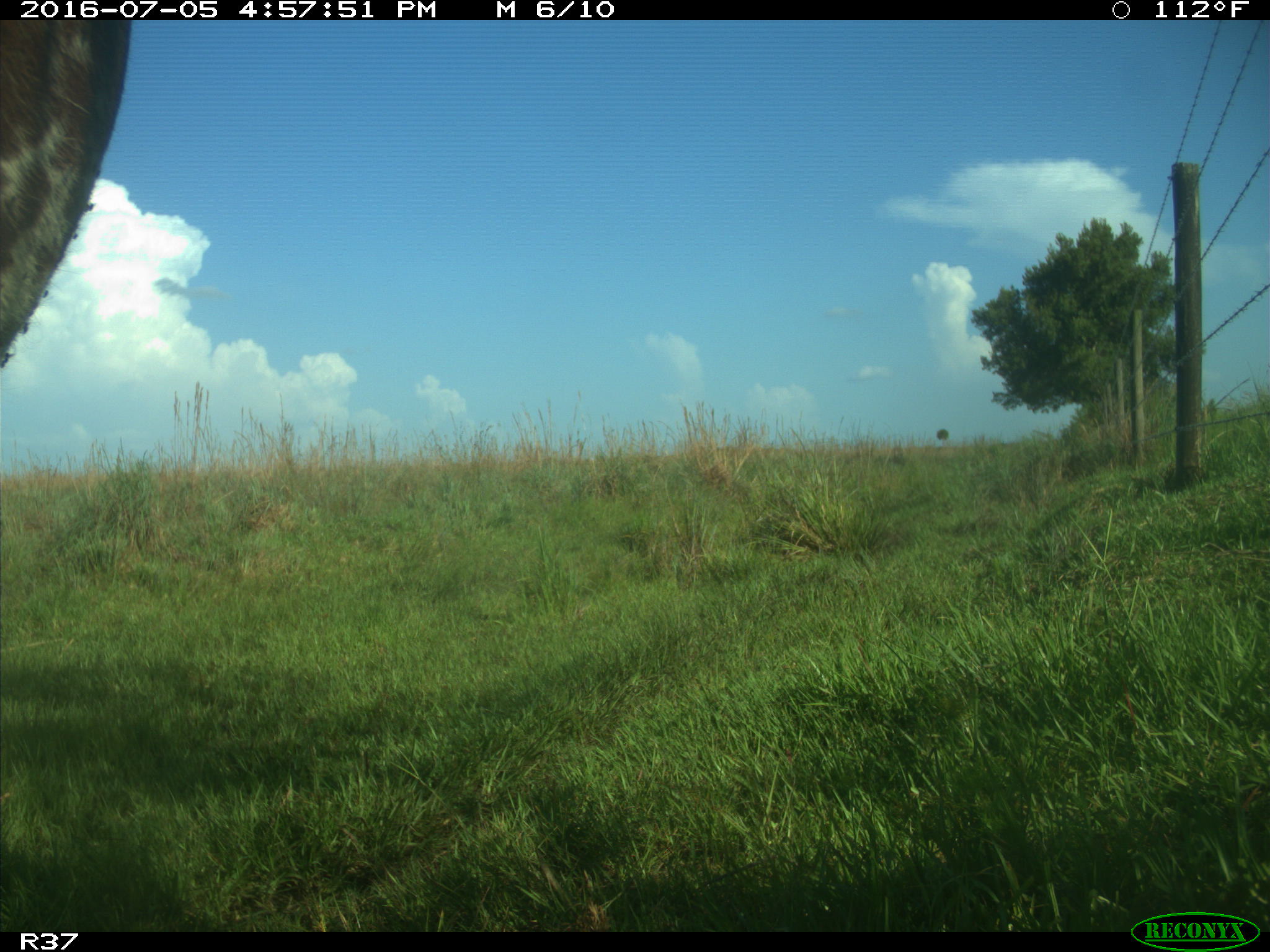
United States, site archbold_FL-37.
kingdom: Animalia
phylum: Chordata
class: Mammalia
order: Artiodactyla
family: Bovidae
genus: Bos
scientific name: Bos taurus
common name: domestic cow